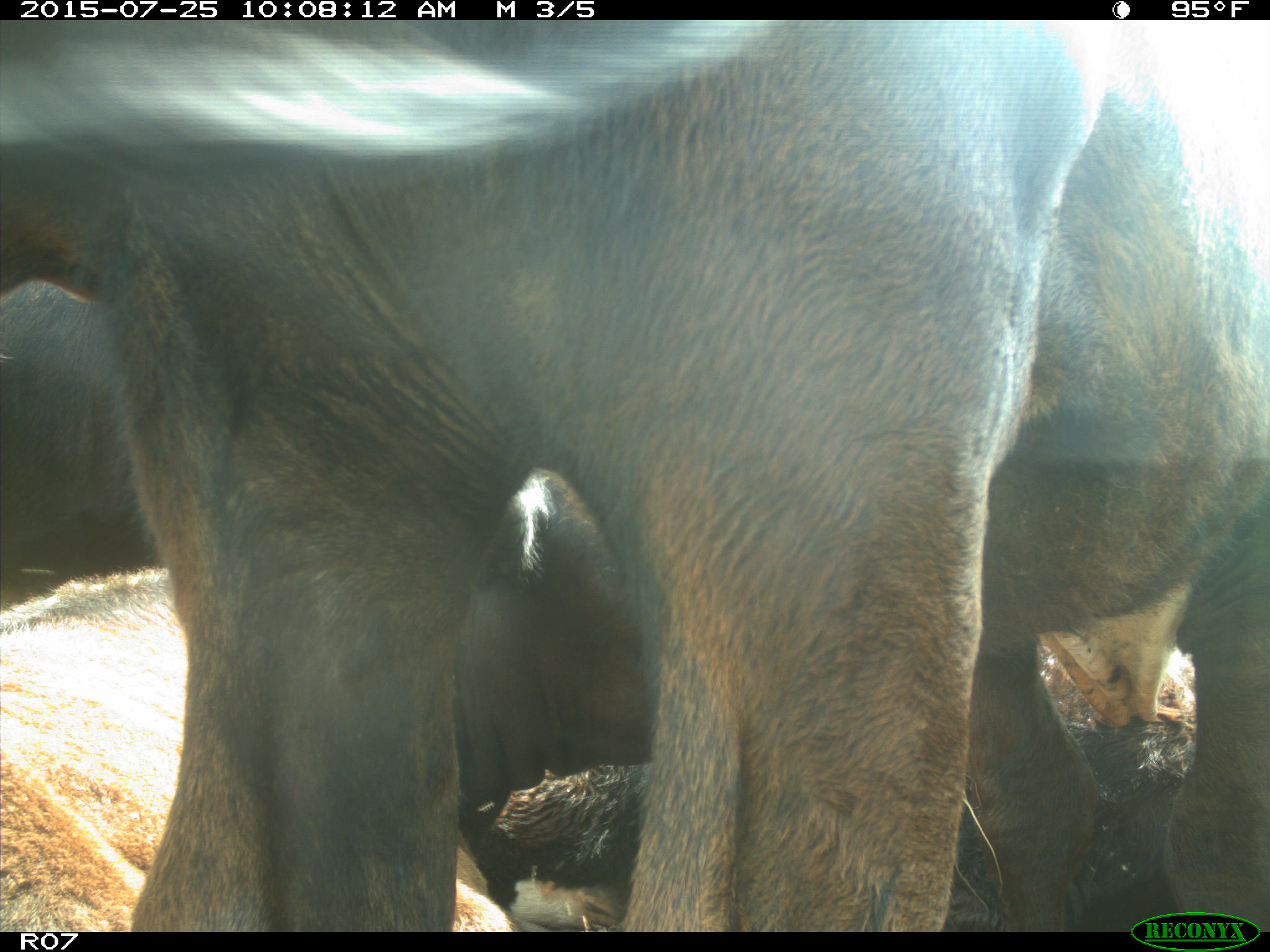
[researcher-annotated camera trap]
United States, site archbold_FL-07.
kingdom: Animalia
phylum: Chordata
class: Mammalia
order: Artiodactyla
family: Bovidae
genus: Bos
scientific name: Bos taurus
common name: domestic cow